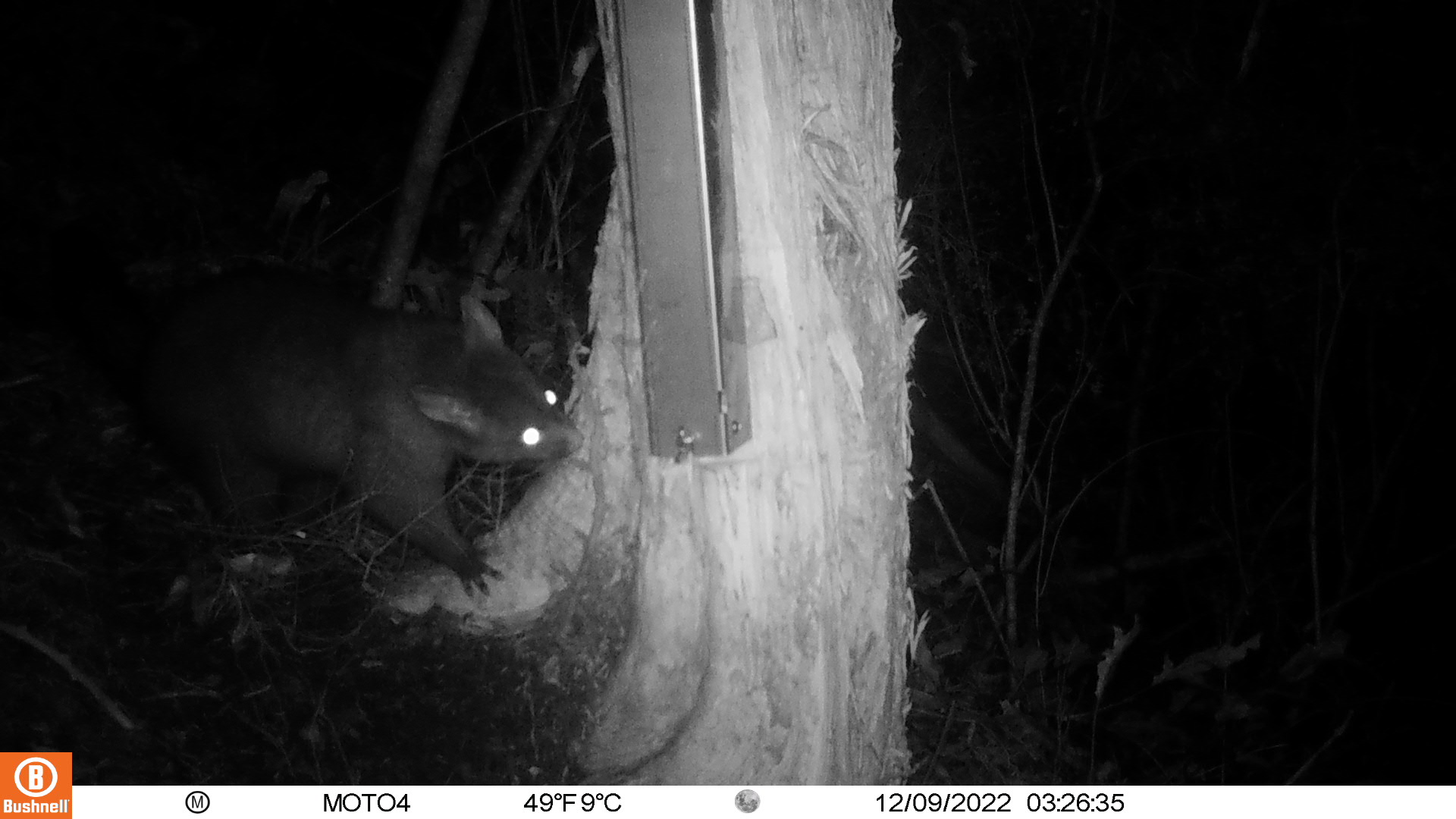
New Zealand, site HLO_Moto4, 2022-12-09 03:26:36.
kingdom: Animalia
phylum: Chordata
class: Mammalia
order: Diprotodontia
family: Phalangeridae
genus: Trichosurus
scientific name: Trichosurus vulpecula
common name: common brushtail possum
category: possum